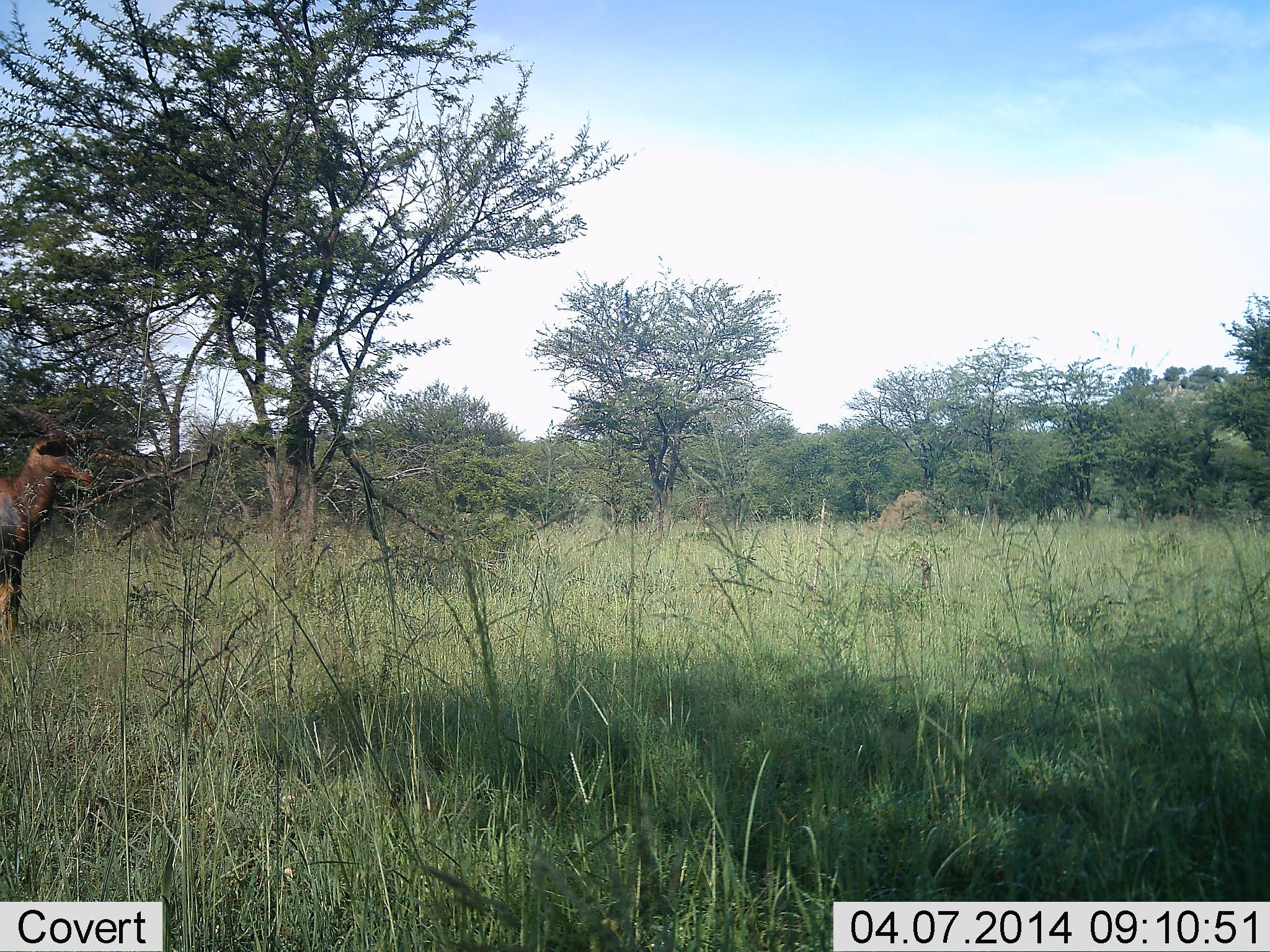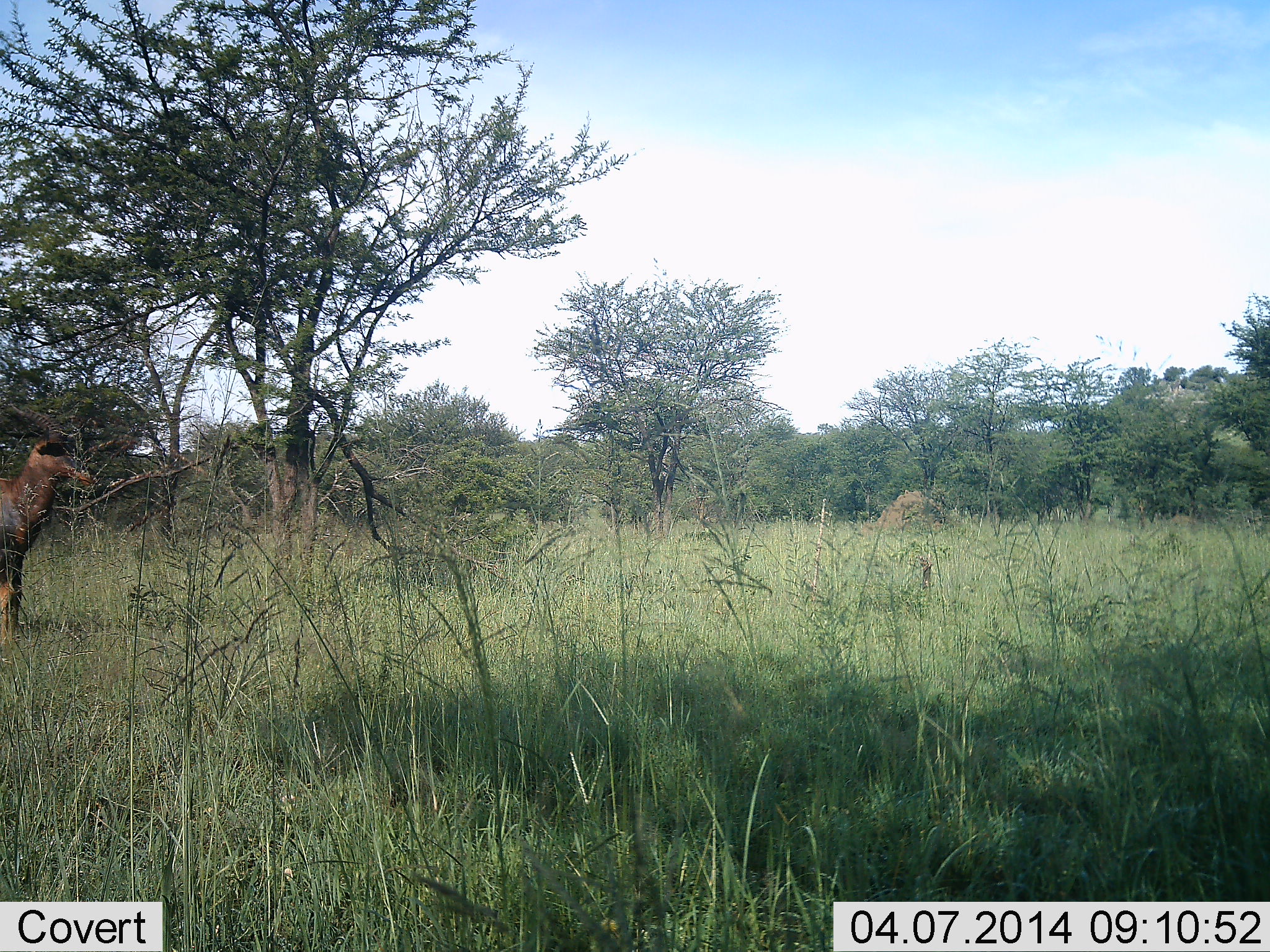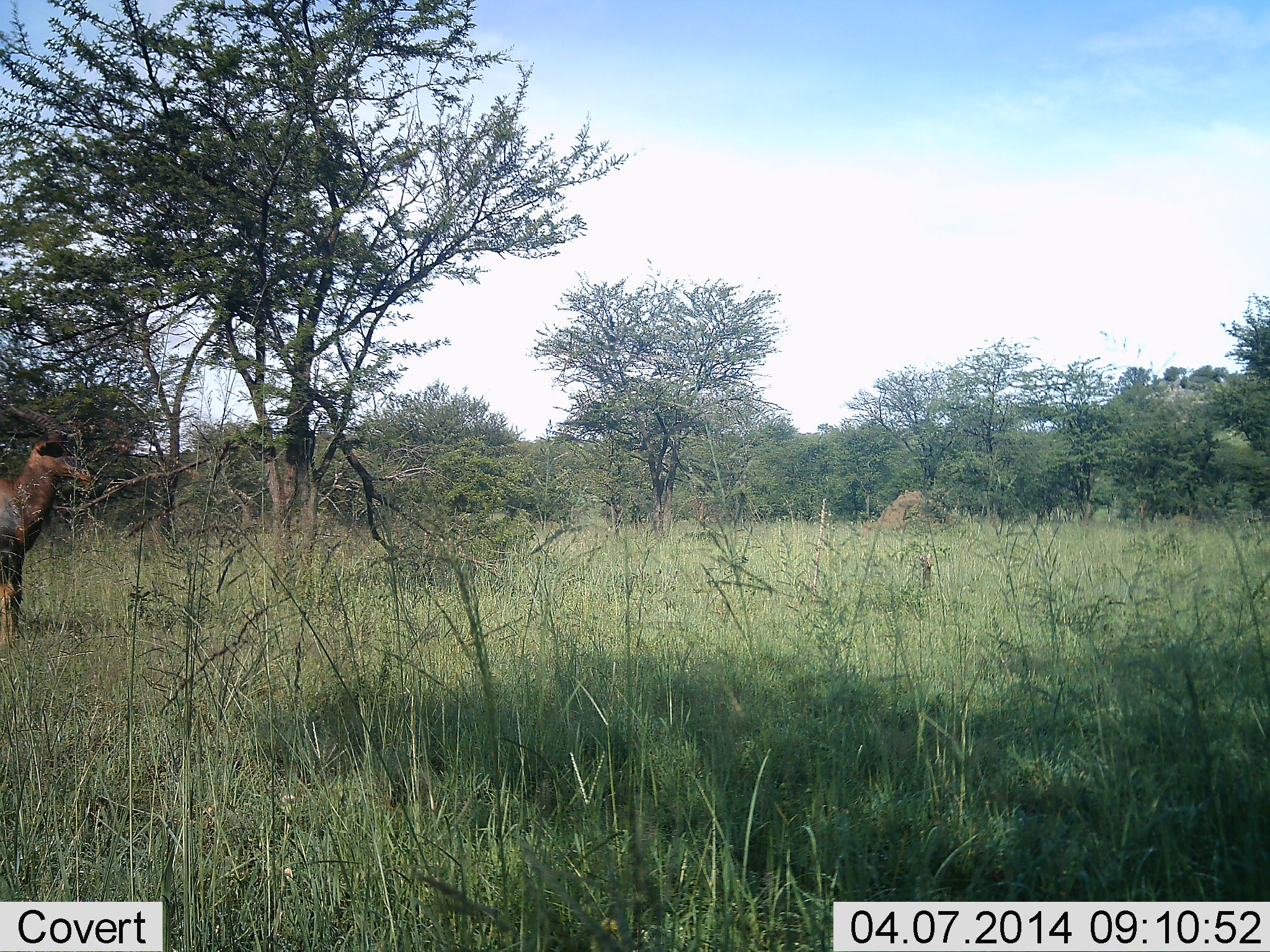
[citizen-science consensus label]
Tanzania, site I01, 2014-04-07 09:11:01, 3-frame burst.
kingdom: Animalia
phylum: Chordata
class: Mammalia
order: Artiodactyla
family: Bovidae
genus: Damaliscus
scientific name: Damaliscus lunatus jimela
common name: topi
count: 1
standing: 100%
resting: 0%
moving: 0%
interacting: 0%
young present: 0%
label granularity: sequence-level